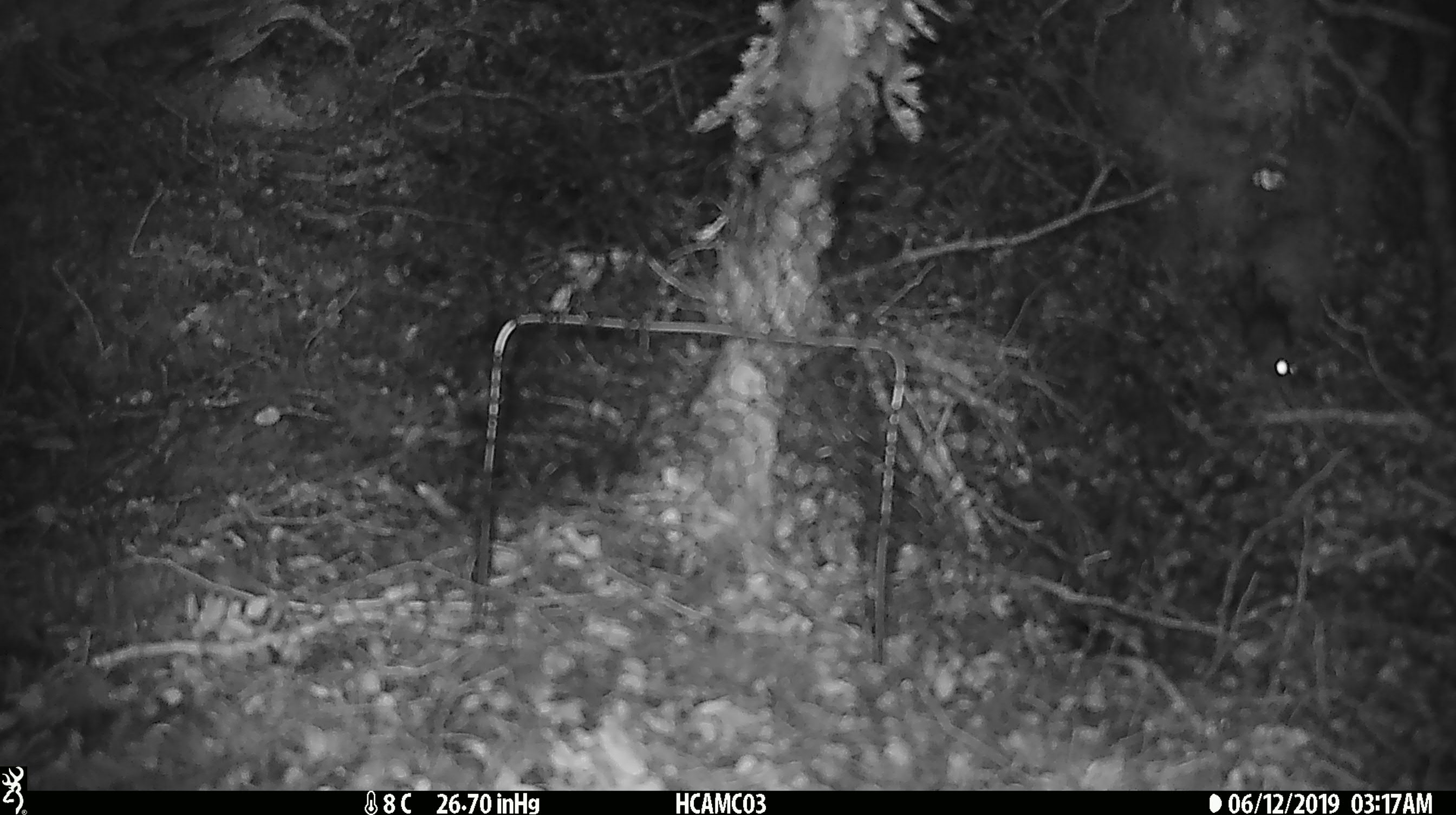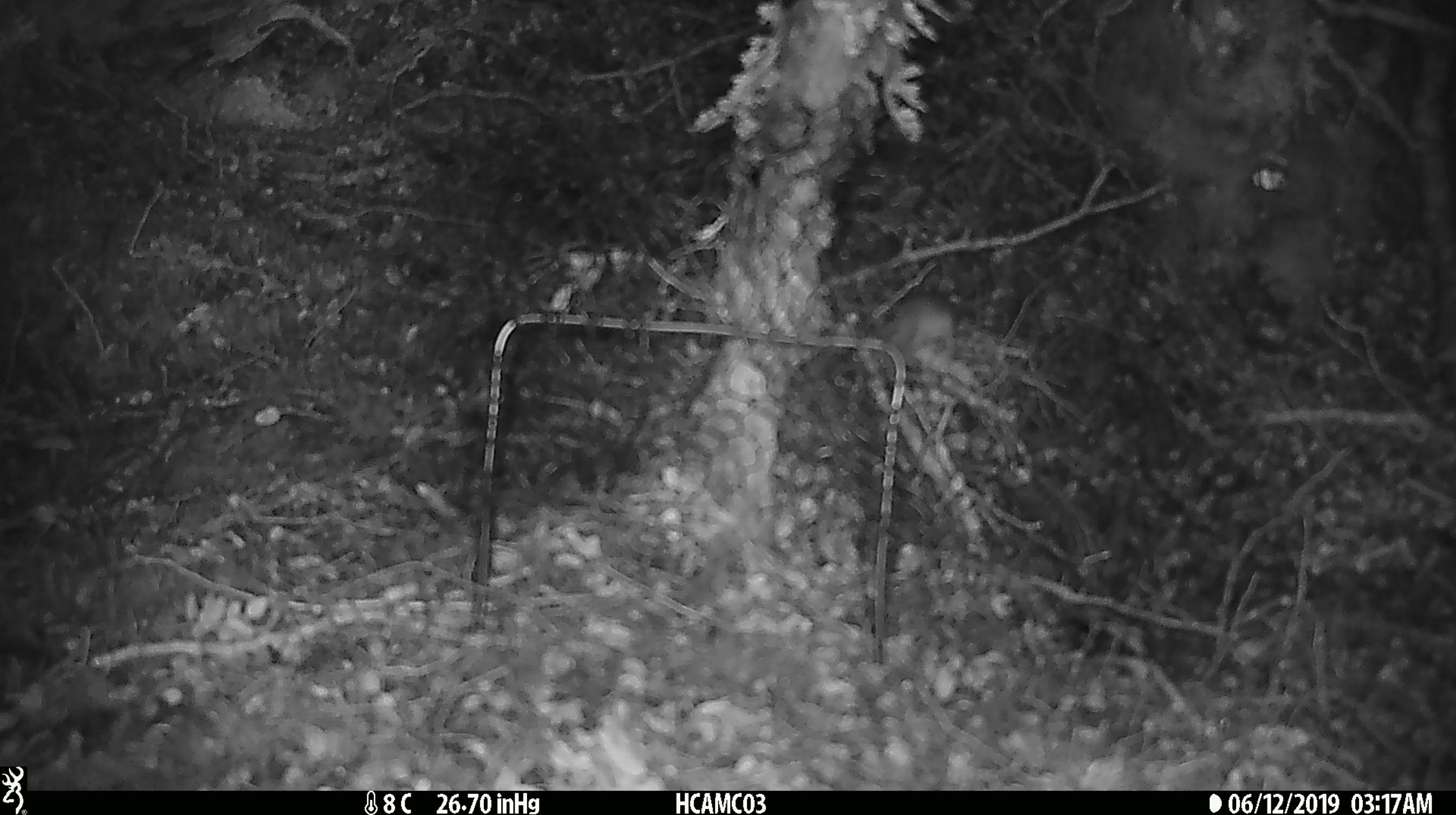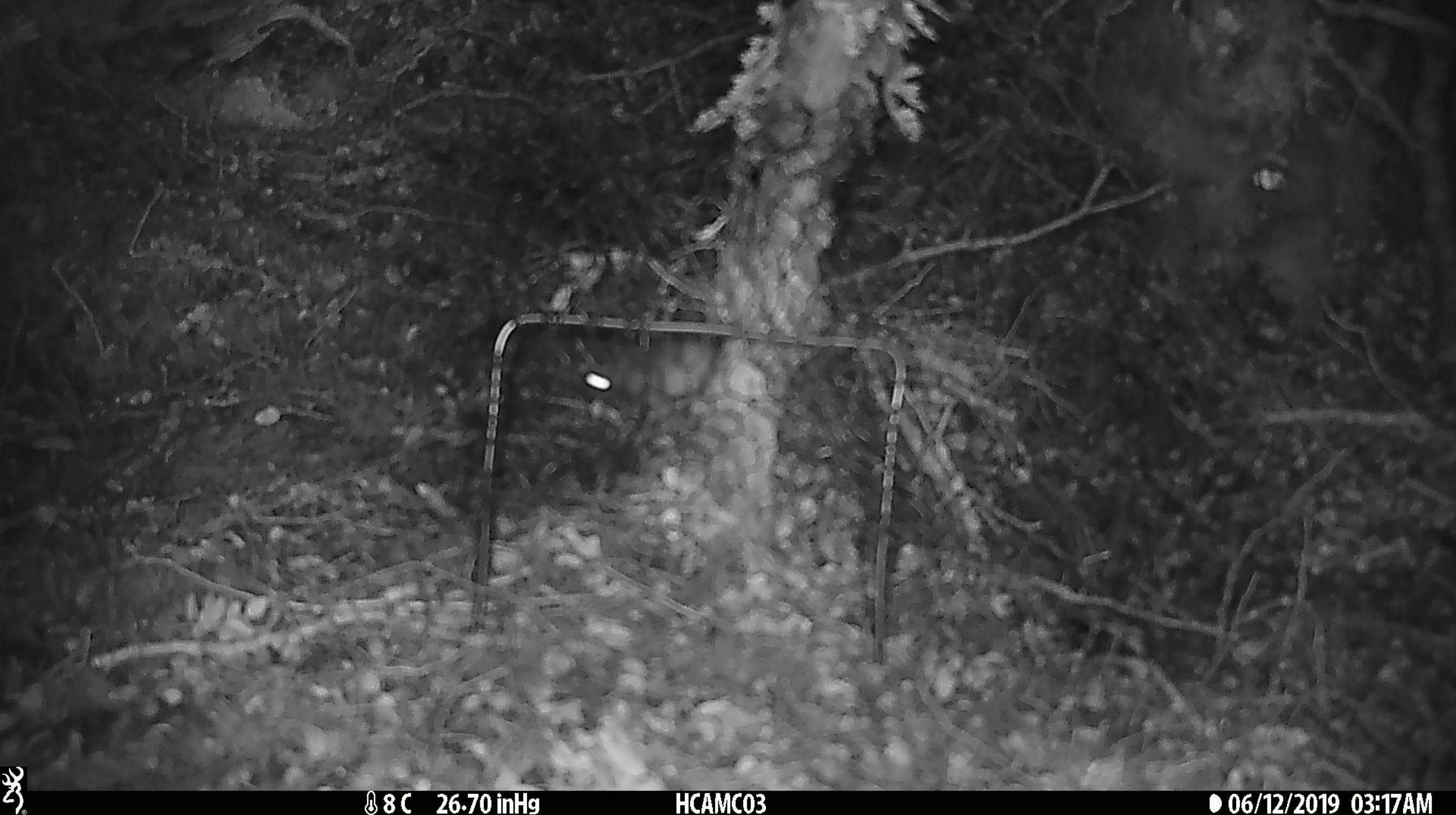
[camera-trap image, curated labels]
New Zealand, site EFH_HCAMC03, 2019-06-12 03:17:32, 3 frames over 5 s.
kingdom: Animalia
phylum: Chordata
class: Mammalia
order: Rodentia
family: Muridae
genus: Mus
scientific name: Mus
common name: mouse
Mouse (Mus).